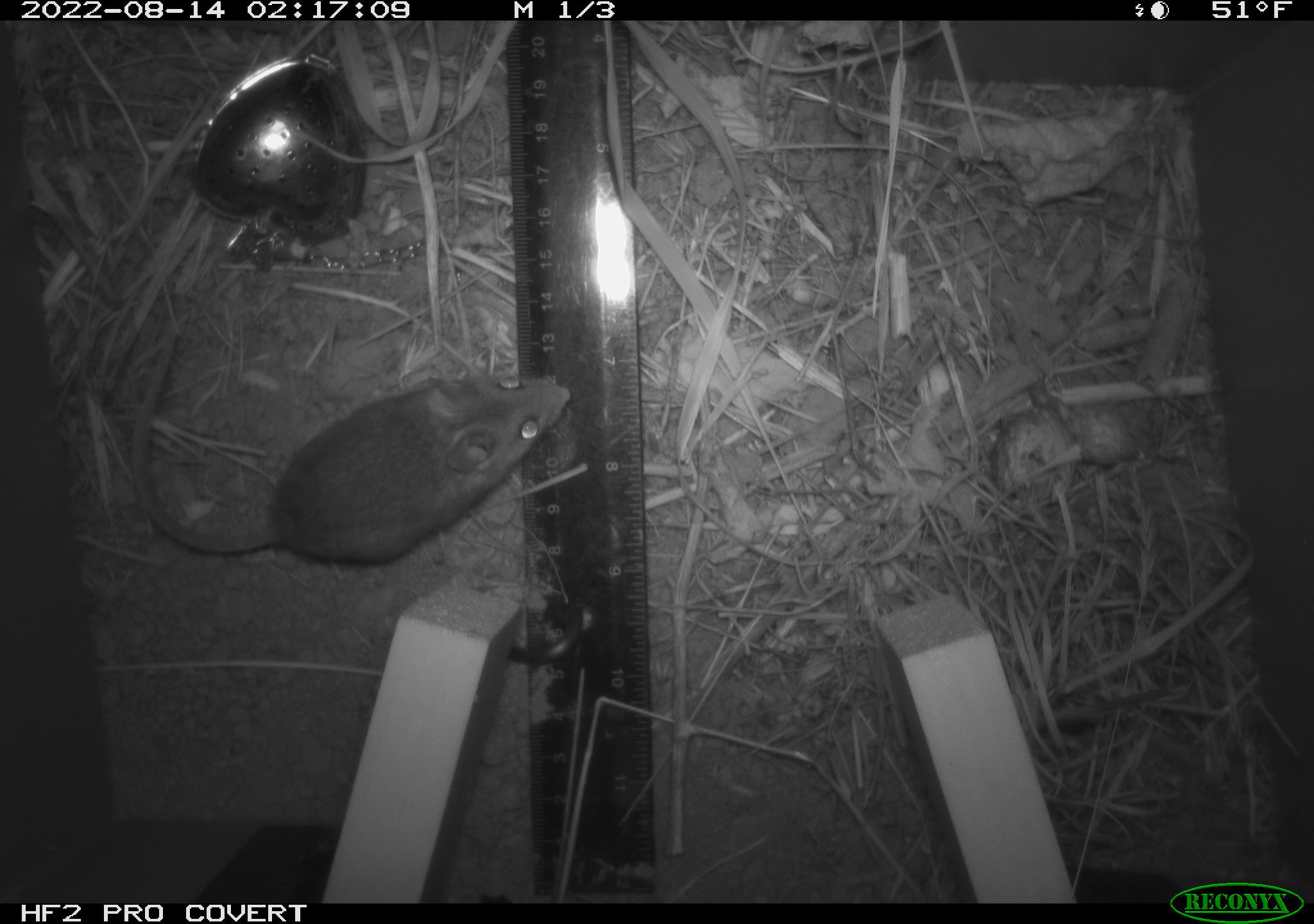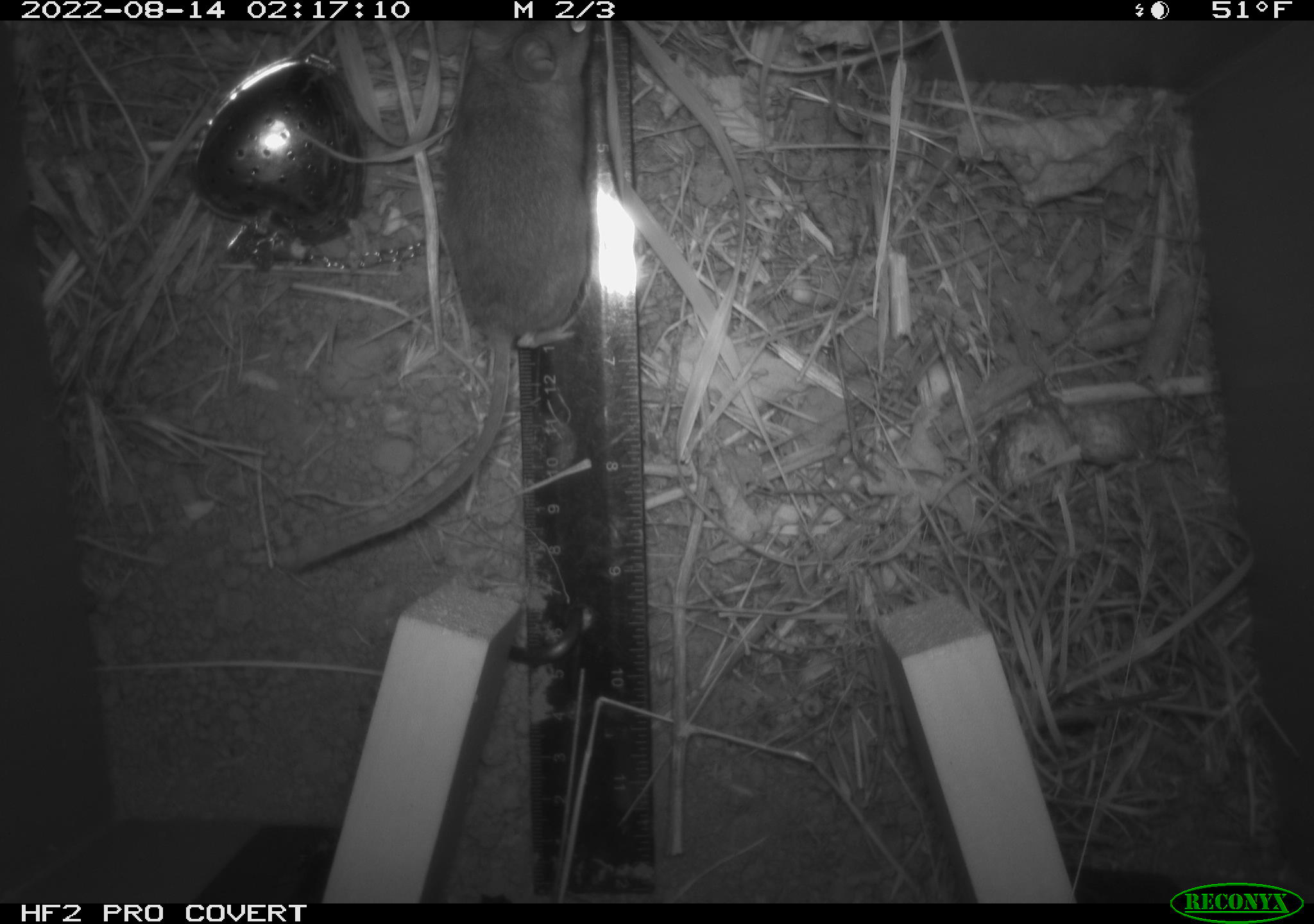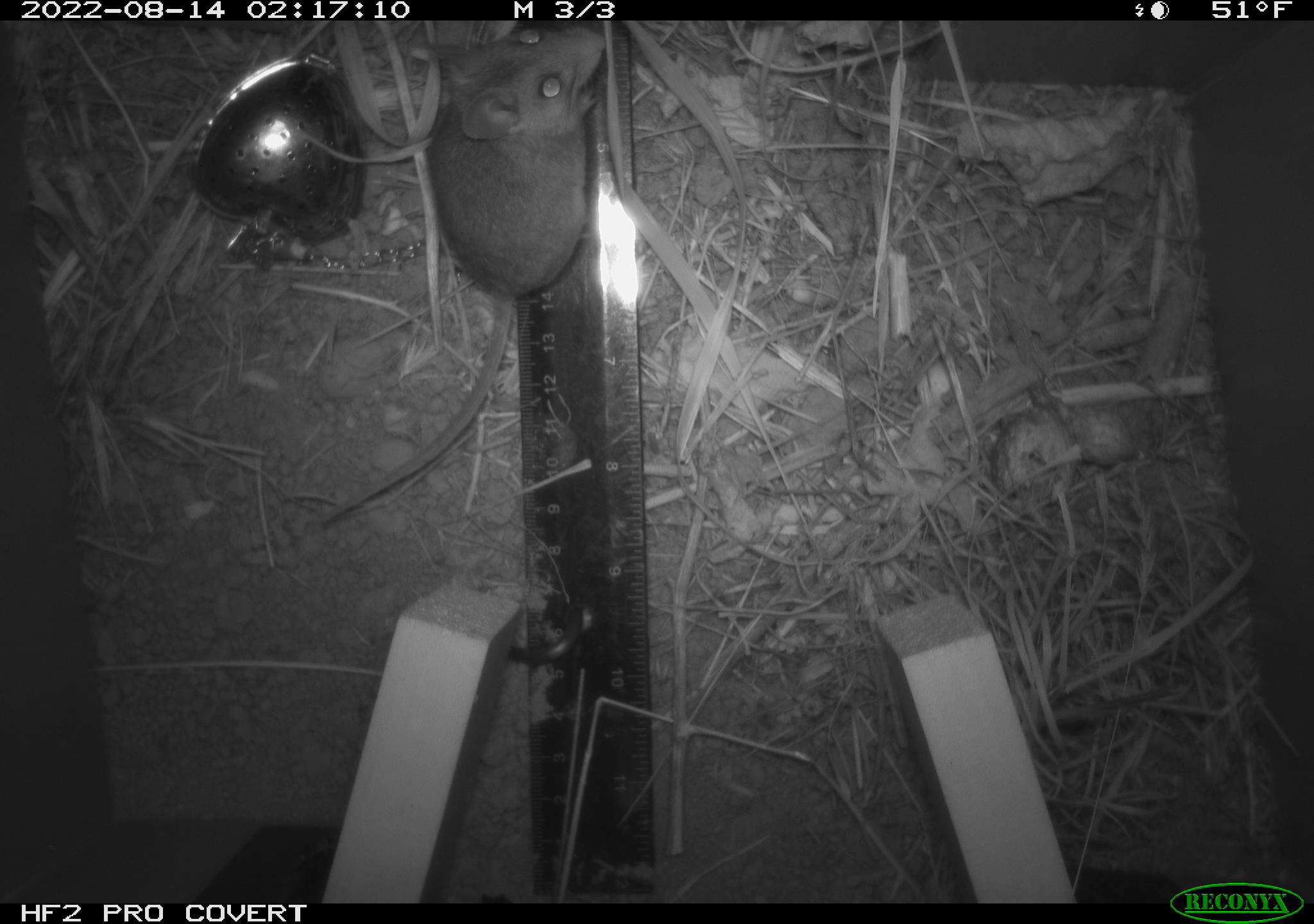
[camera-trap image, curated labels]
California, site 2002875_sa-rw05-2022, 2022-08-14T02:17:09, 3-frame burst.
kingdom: Animalia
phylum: Chordata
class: Mammalia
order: Rodentia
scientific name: Rodentia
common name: mouse species